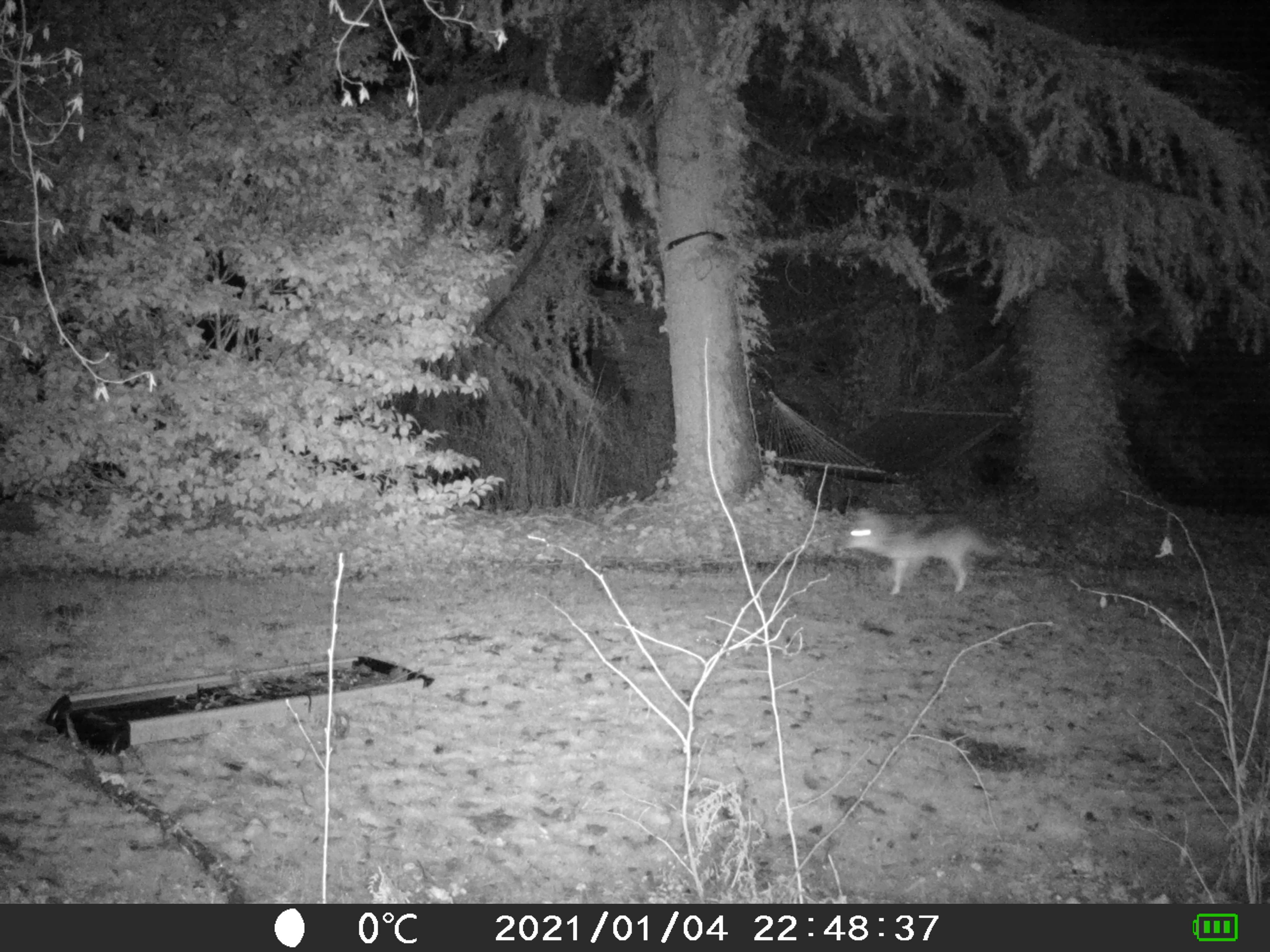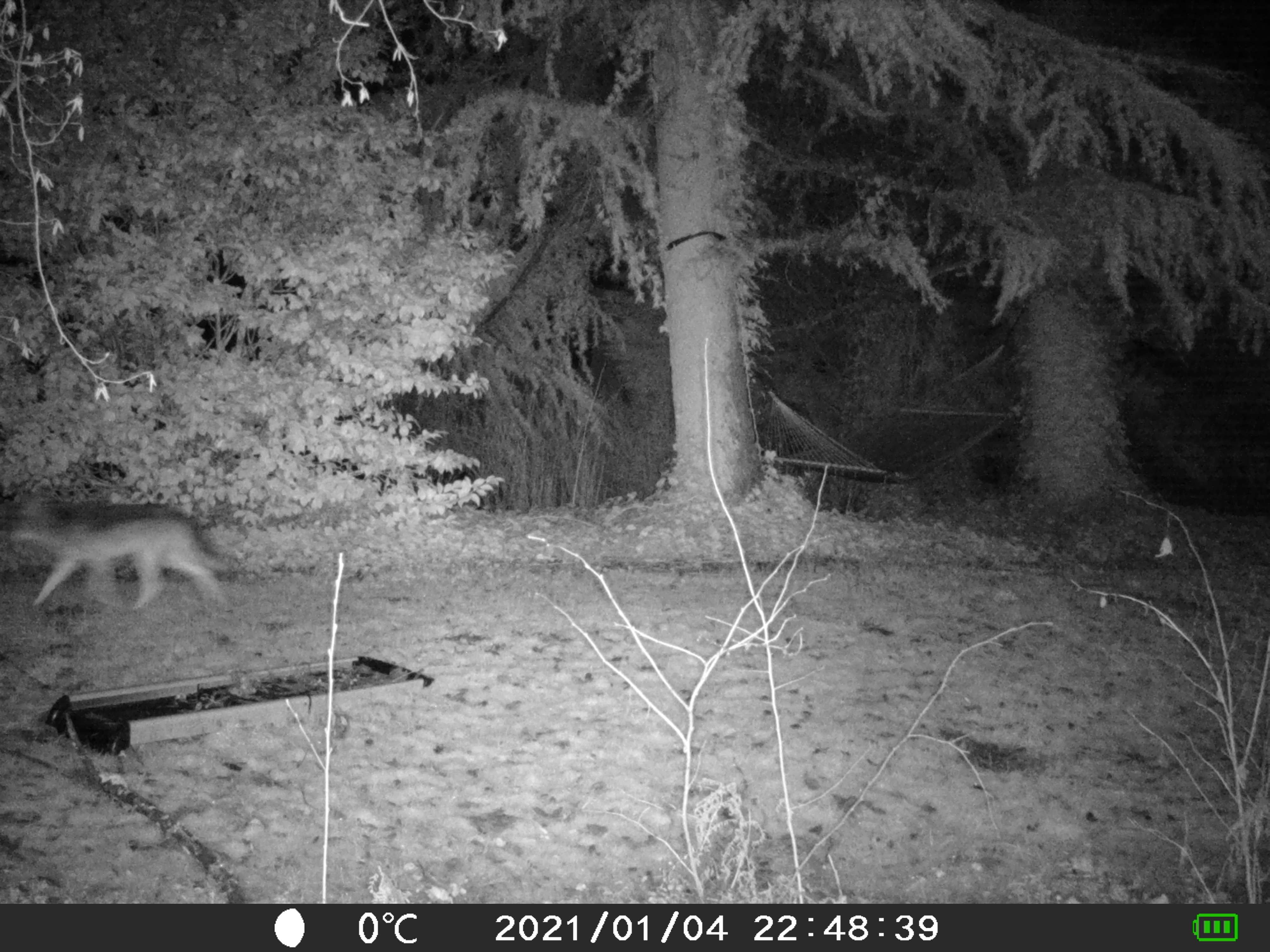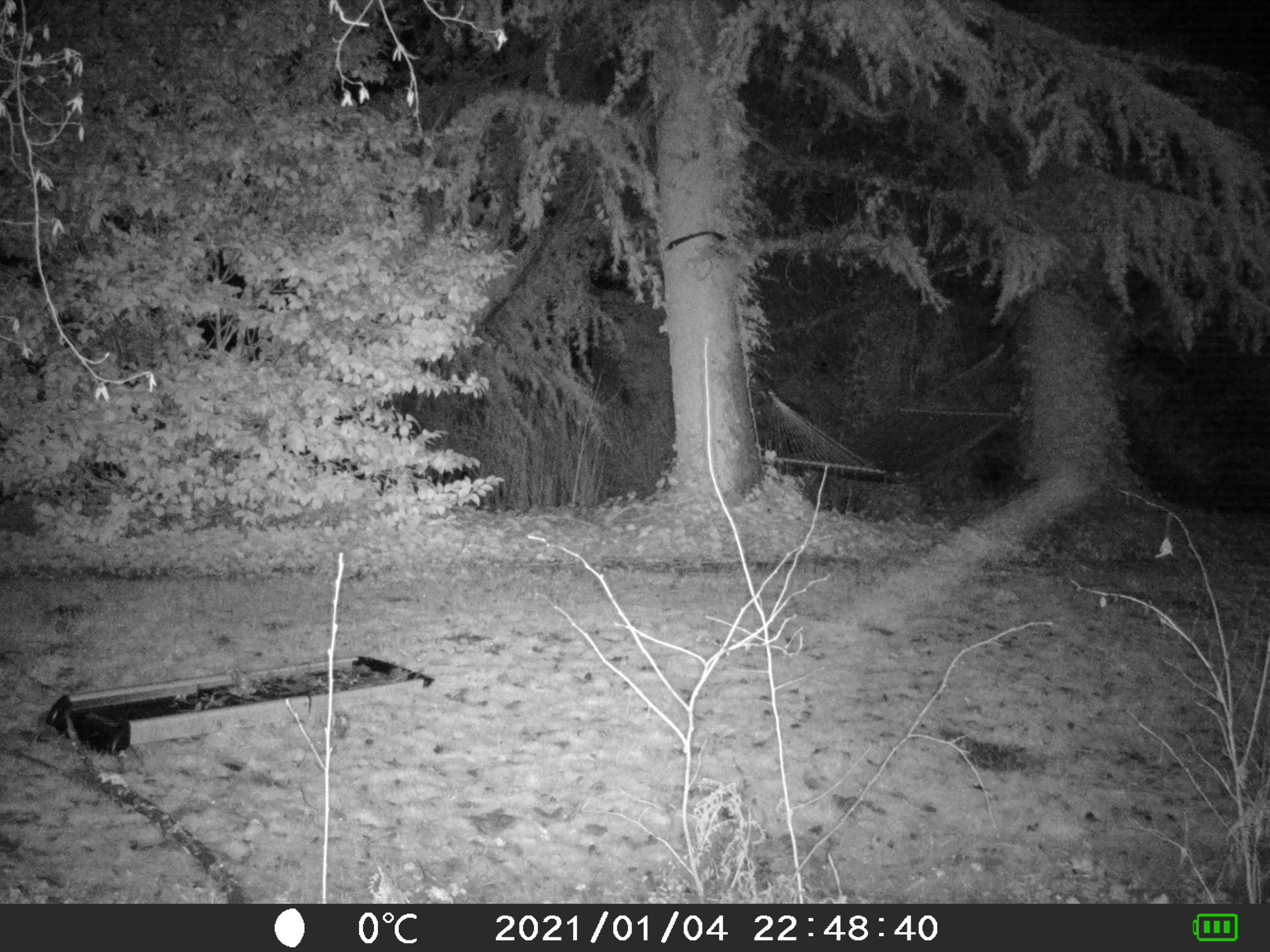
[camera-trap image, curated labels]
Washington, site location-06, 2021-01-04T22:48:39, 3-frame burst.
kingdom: Animalia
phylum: Chordata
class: Mammalia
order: Carnivora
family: Canidae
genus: Canis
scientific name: Canis latrans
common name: coyote